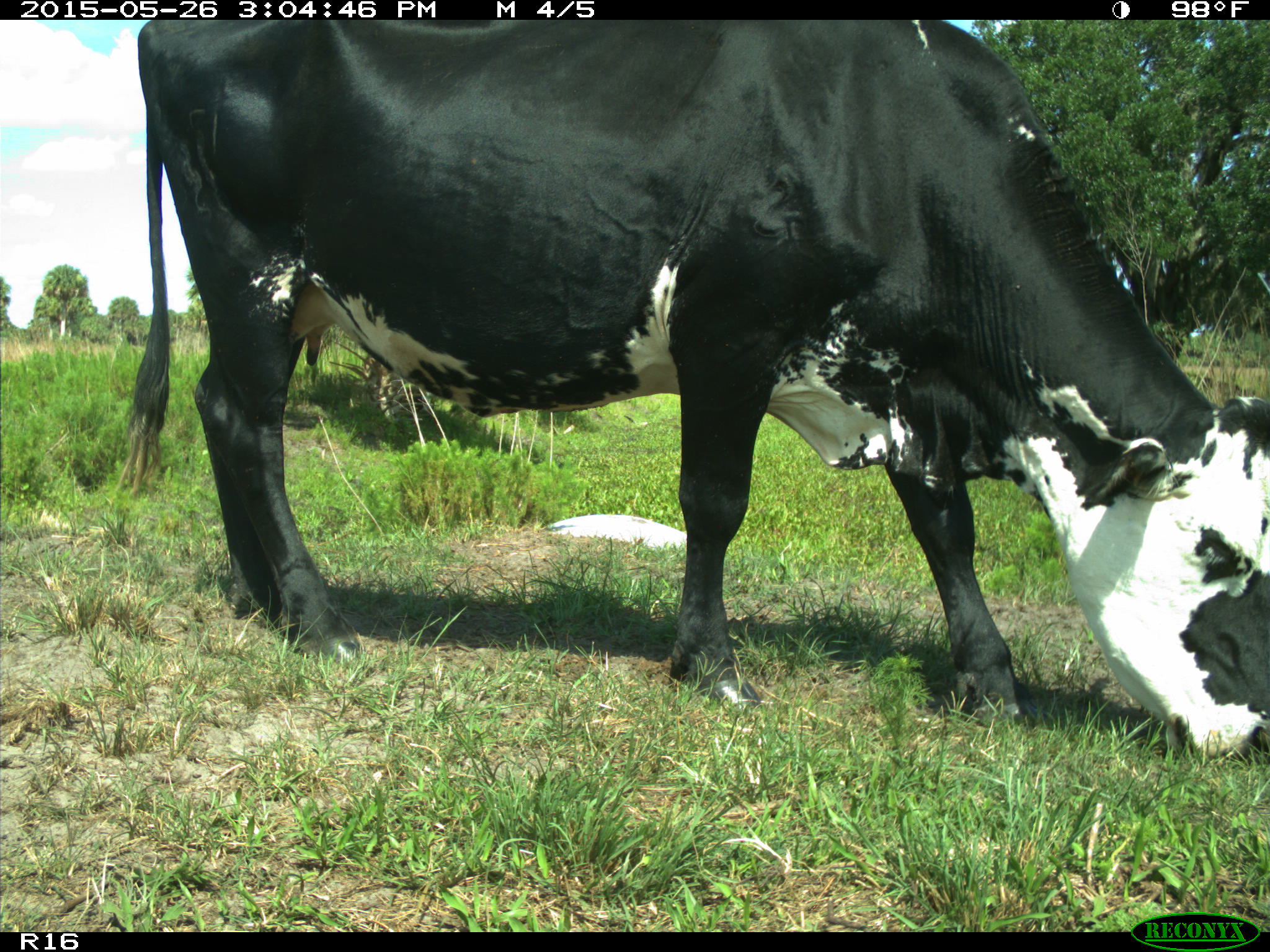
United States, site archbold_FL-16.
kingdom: Animalia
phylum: Chordata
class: Mammalia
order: Artiodactyla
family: Bovidae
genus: Bos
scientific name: Bos taurus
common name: domestic cow